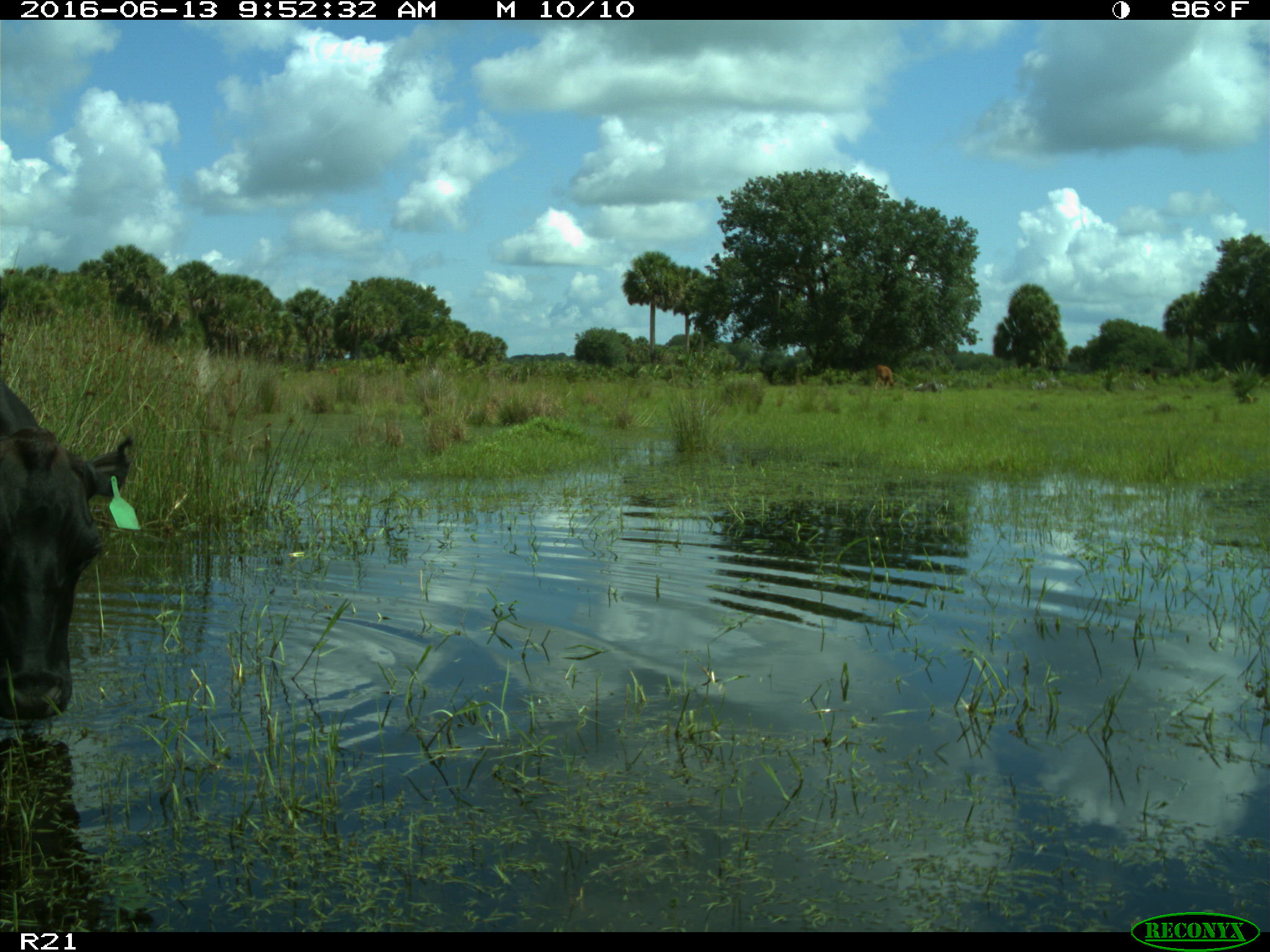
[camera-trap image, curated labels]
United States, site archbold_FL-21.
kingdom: Animalia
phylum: Chordata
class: Mammalia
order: Artiodactyla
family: Bovidae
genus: Bos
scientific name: Bos taurus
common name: domestic cow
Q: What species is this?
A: Bos taurus (domestic cow).